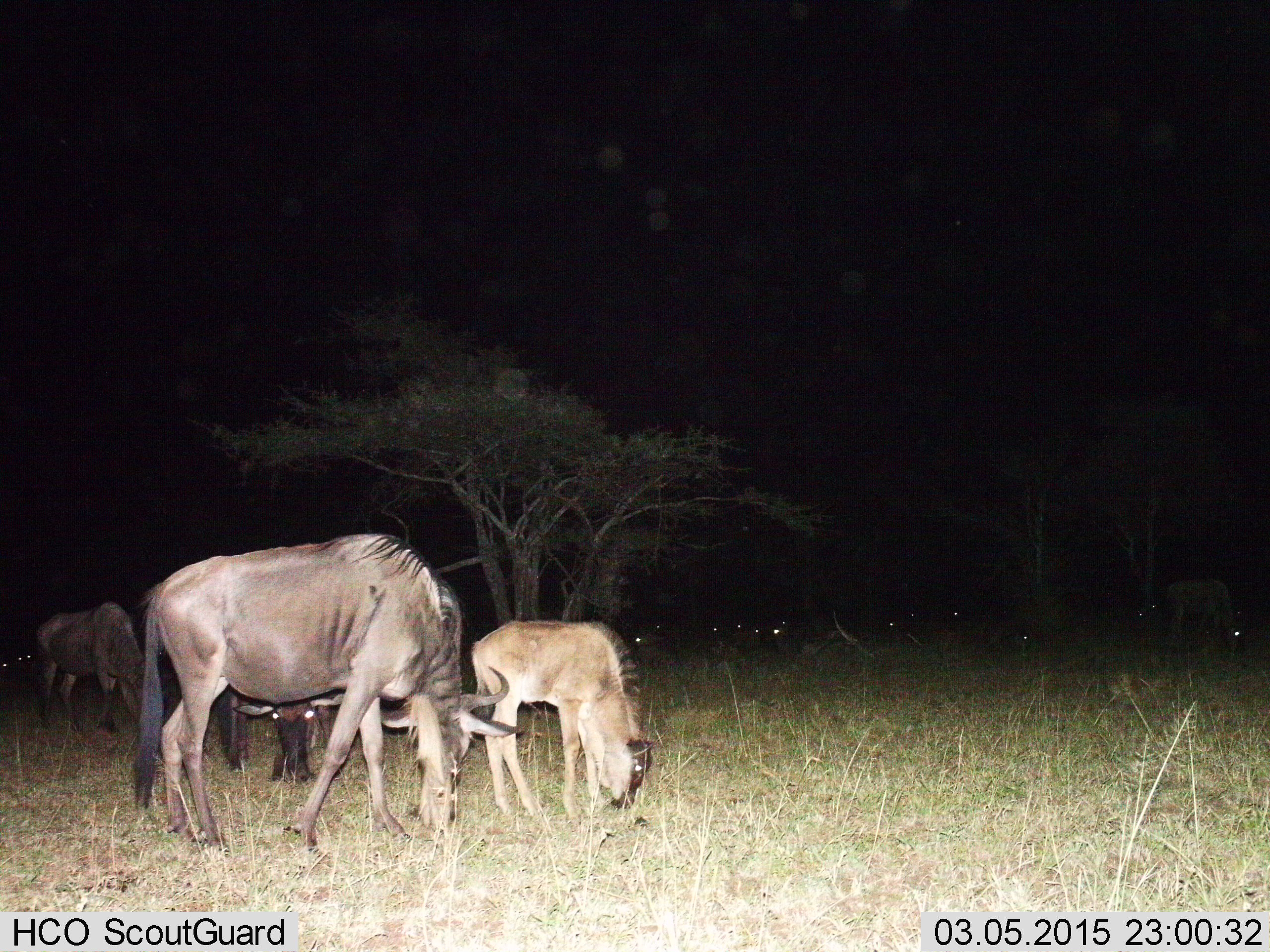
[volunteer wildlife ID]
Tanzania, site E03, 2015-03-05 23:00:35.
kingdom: Animalia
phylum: Chordata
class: Mammalia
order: Artiodactyla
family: Bovidae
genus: Connochaetes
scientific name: Connochaetes taurinus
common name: blue wildebeest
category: wildebeest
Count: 11-50.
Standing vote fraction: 30%.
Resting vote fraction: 20%.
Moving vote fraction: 0%.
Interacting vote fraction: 0%.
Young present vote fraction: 60%.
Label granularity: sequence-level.